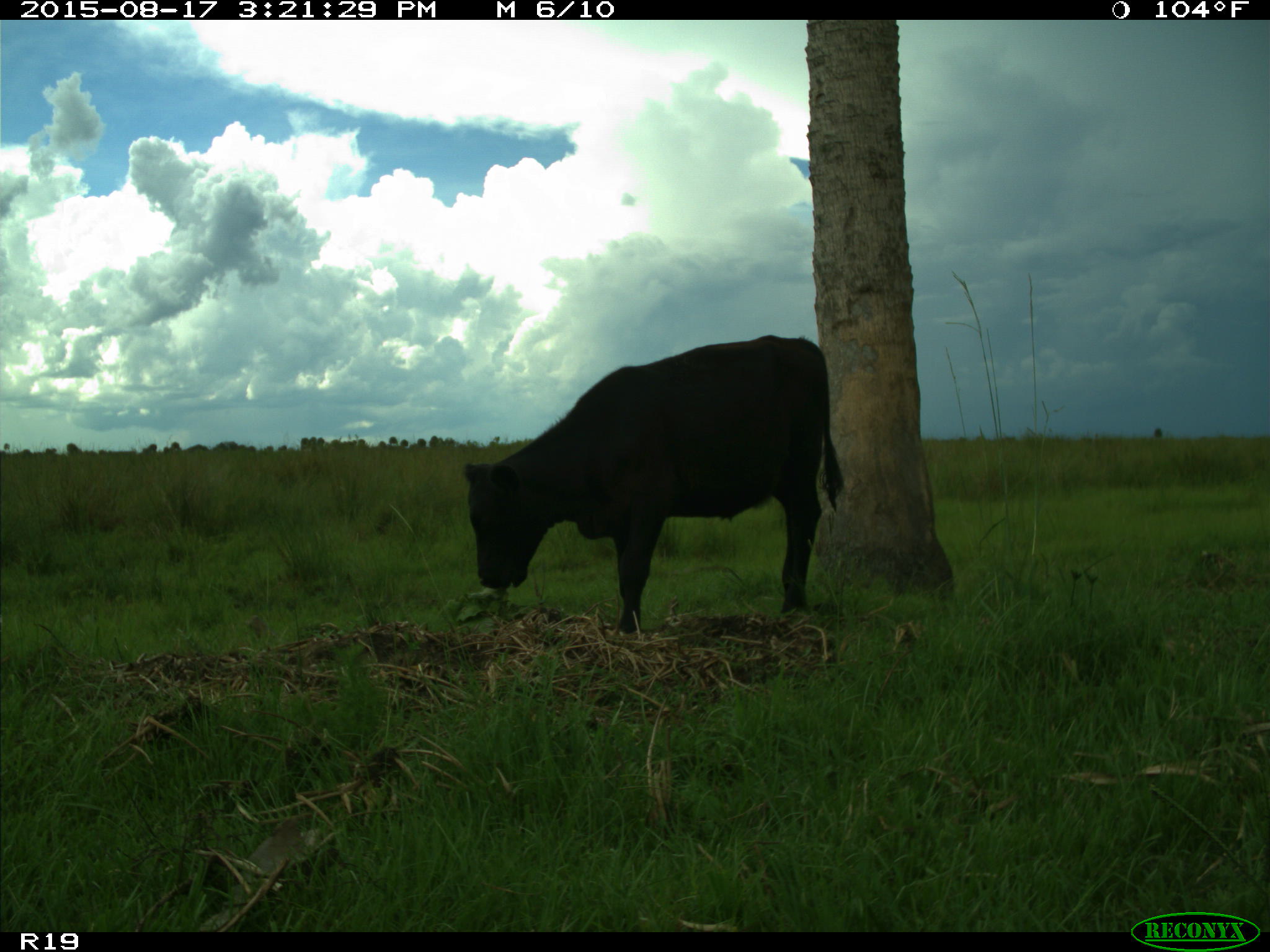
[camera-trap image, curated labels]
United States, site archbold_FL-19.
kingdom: Animalia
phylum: Chordata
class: Mammalia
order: Artiodactyla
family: Bovidae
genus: Bos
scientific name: Bos taurus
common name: domestic cow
Bos taurus (domestic cow).